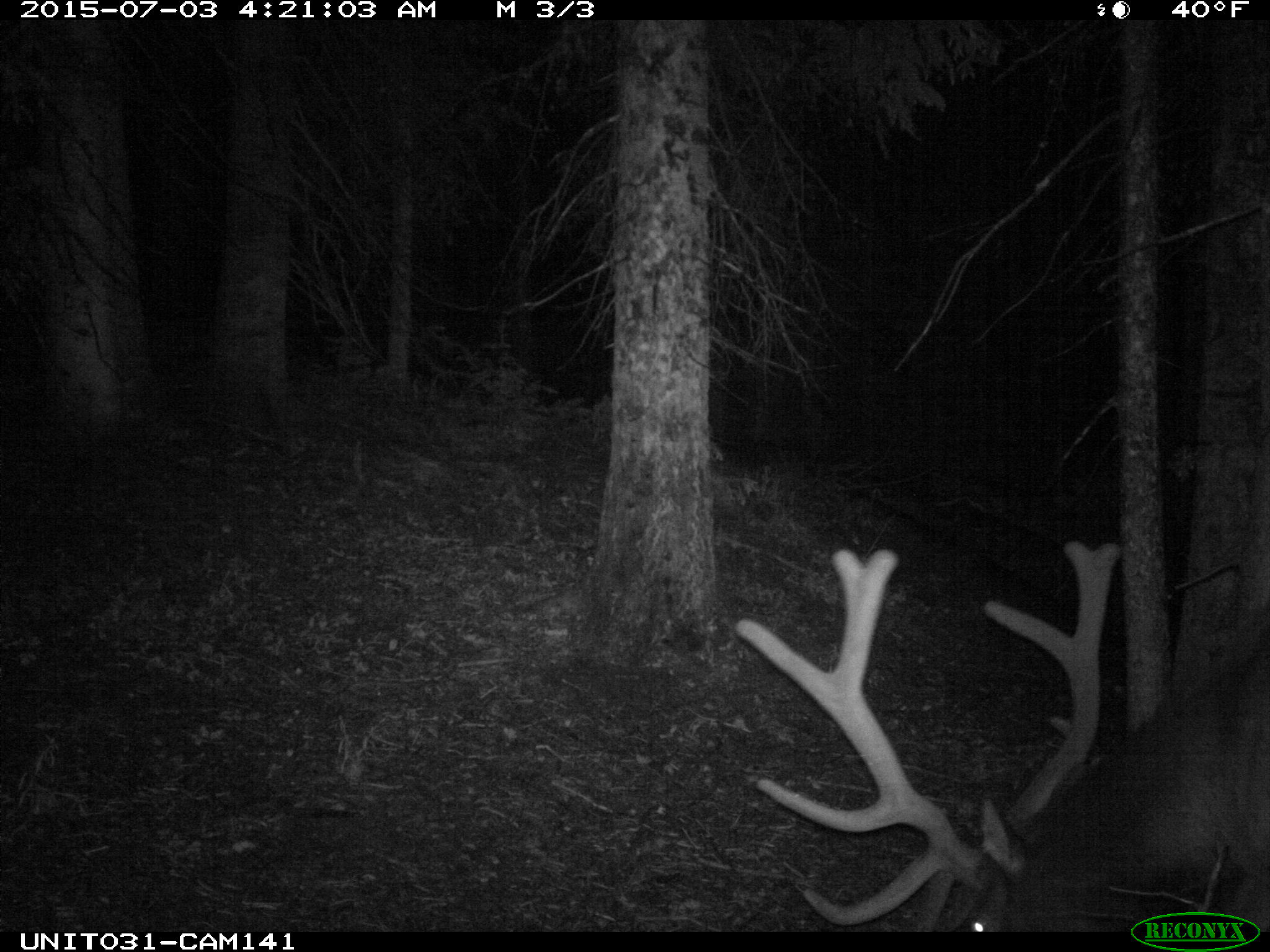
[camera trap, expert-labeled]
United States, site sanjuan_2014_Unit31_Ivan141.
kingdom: Animalia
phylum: Chordata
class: Mammalia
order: Artiodactyla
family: Cervidae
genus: Cervus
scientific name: Cervus elaphus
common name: red deer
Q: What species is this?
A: Cervus elaphus (red deer).